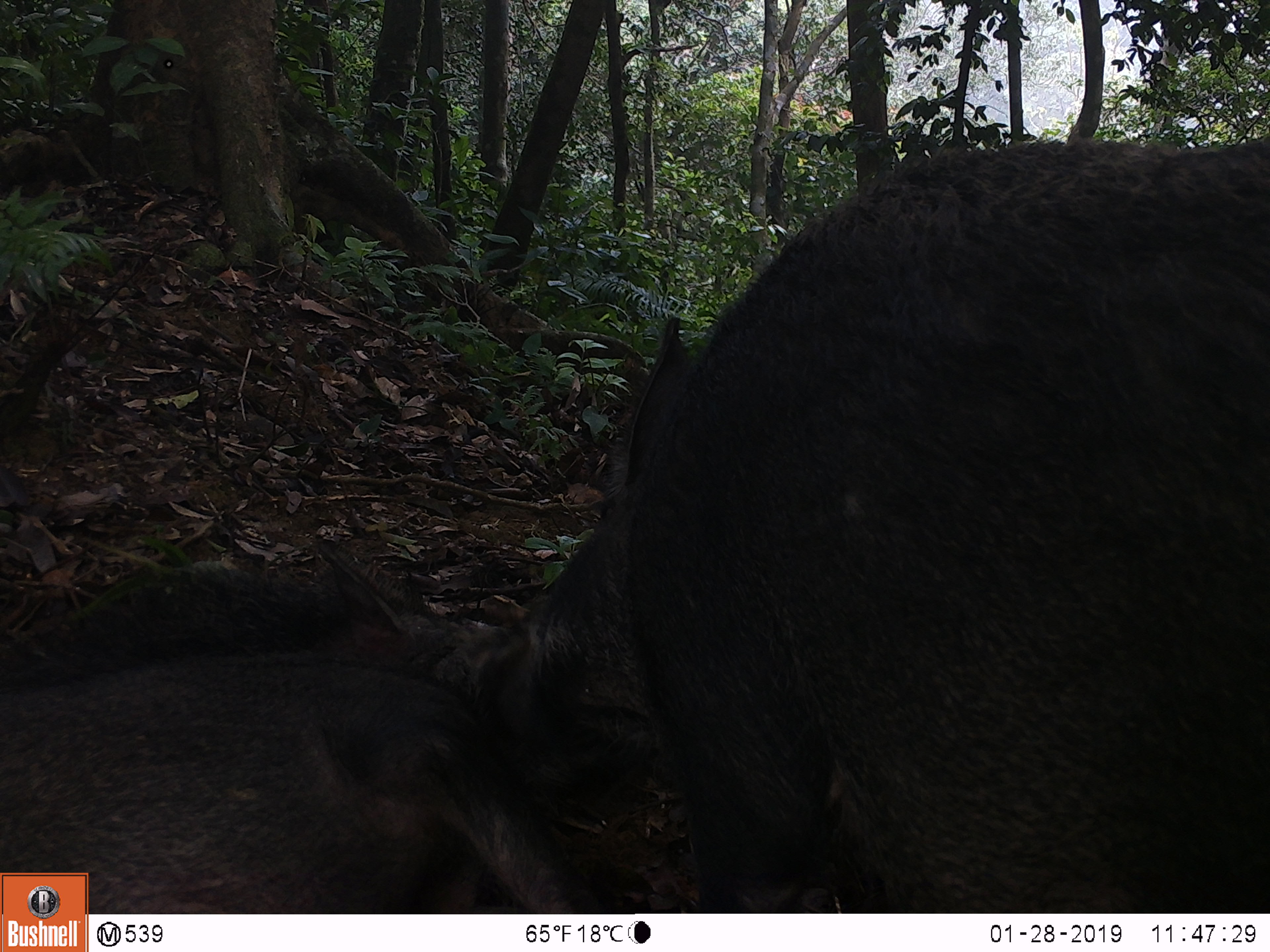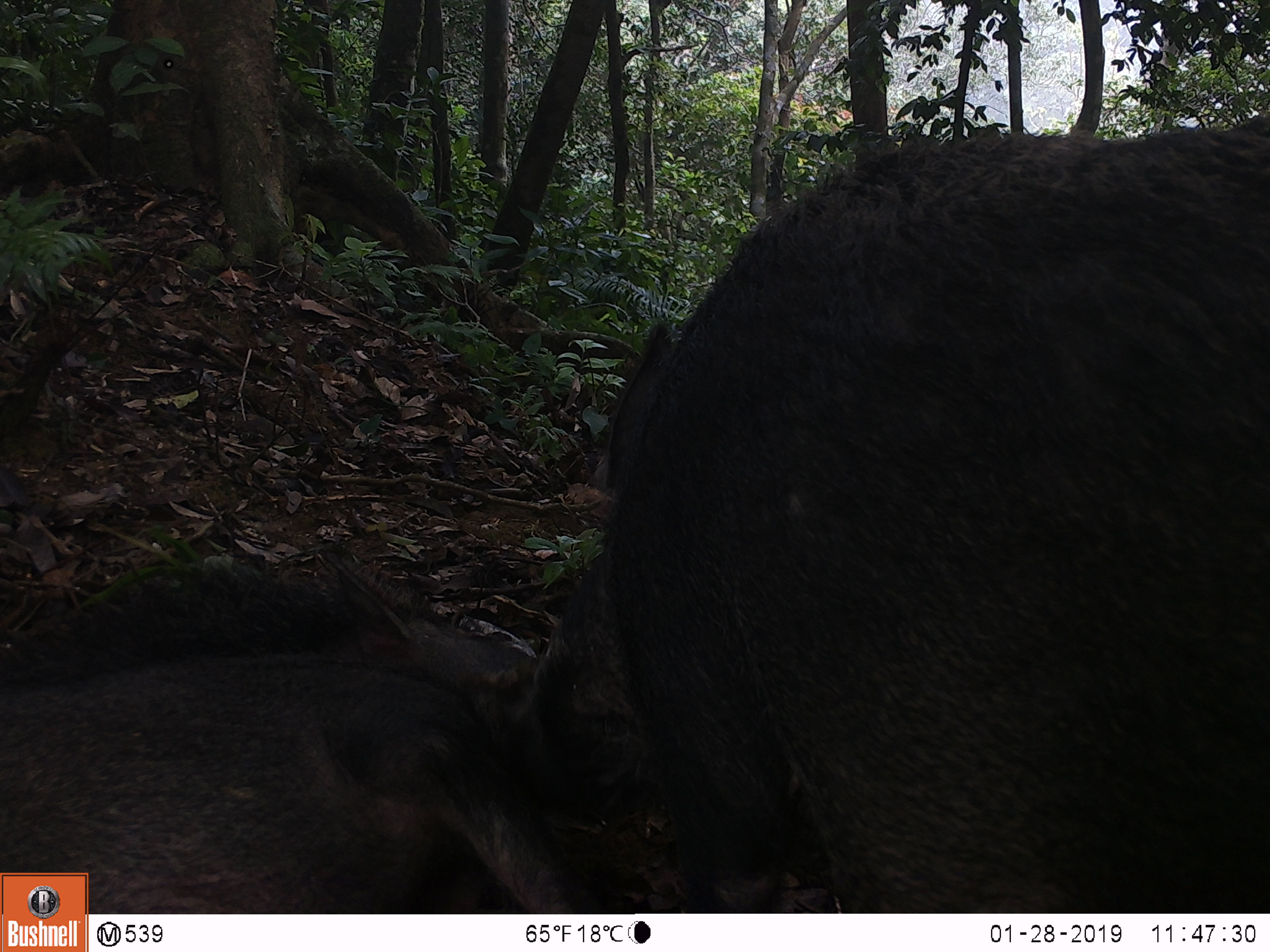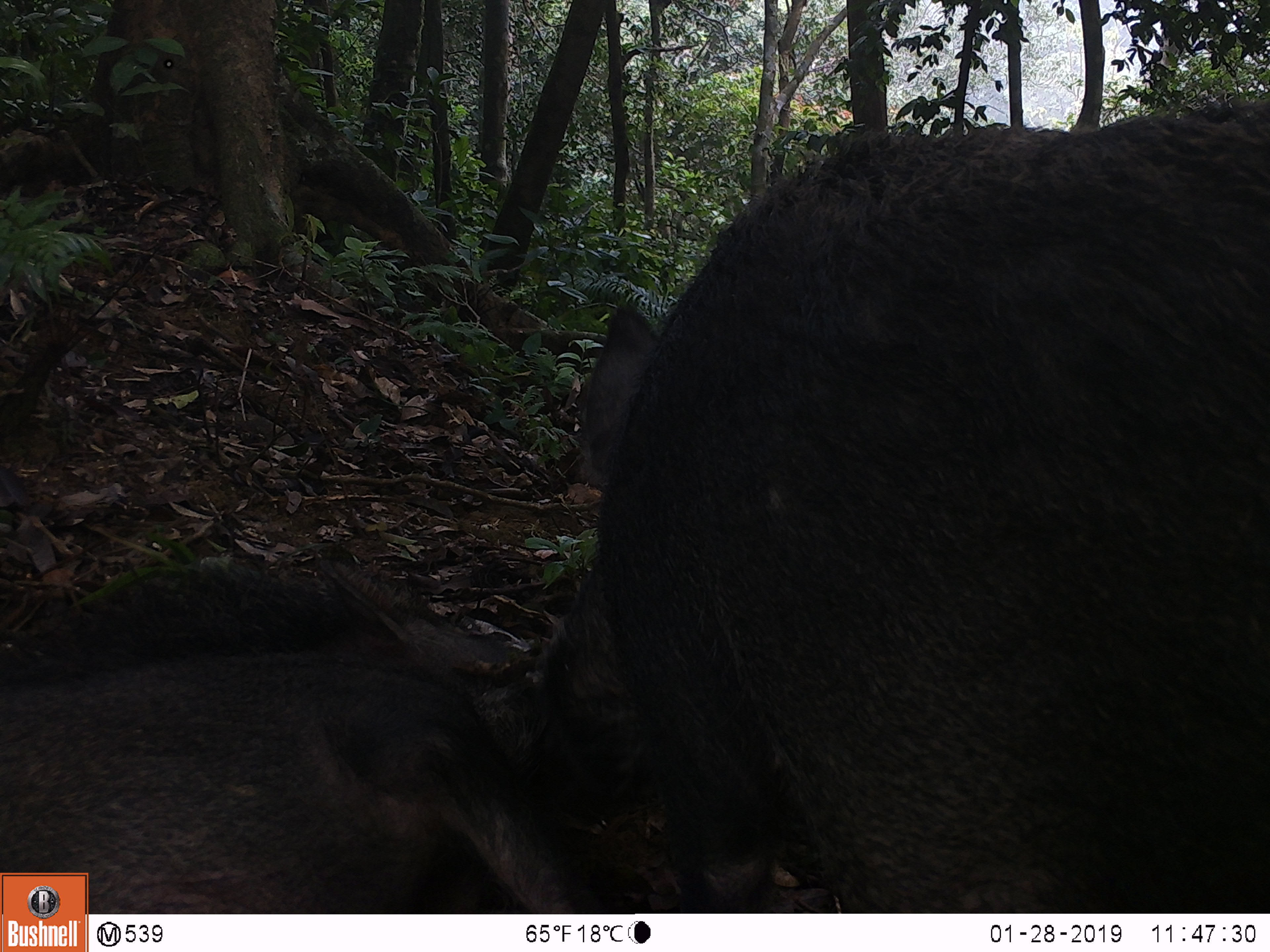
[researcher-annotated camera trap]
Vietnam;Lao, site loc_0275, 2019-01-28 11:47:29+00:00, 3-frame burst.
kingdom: Animalia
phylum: Chordata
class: Mammalia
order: Artiodactyla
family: Suidae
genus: Sus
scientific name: Sus scrofa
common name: eurasian wild pig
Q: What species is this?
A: Eurasian wild pig (Sus scrofa).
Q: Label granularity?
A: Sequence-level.